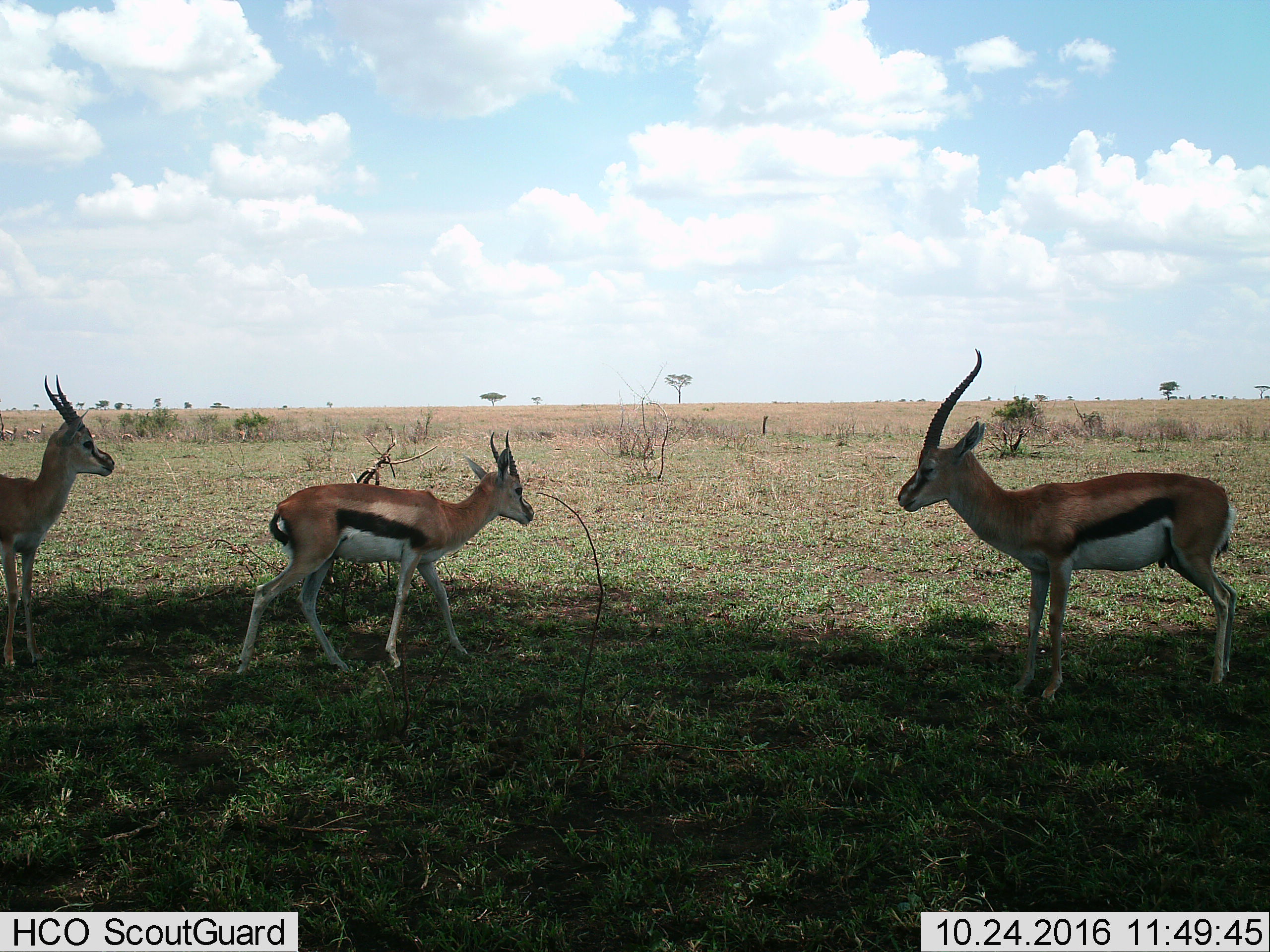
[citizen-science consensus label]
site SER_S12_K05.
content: unidentified animal